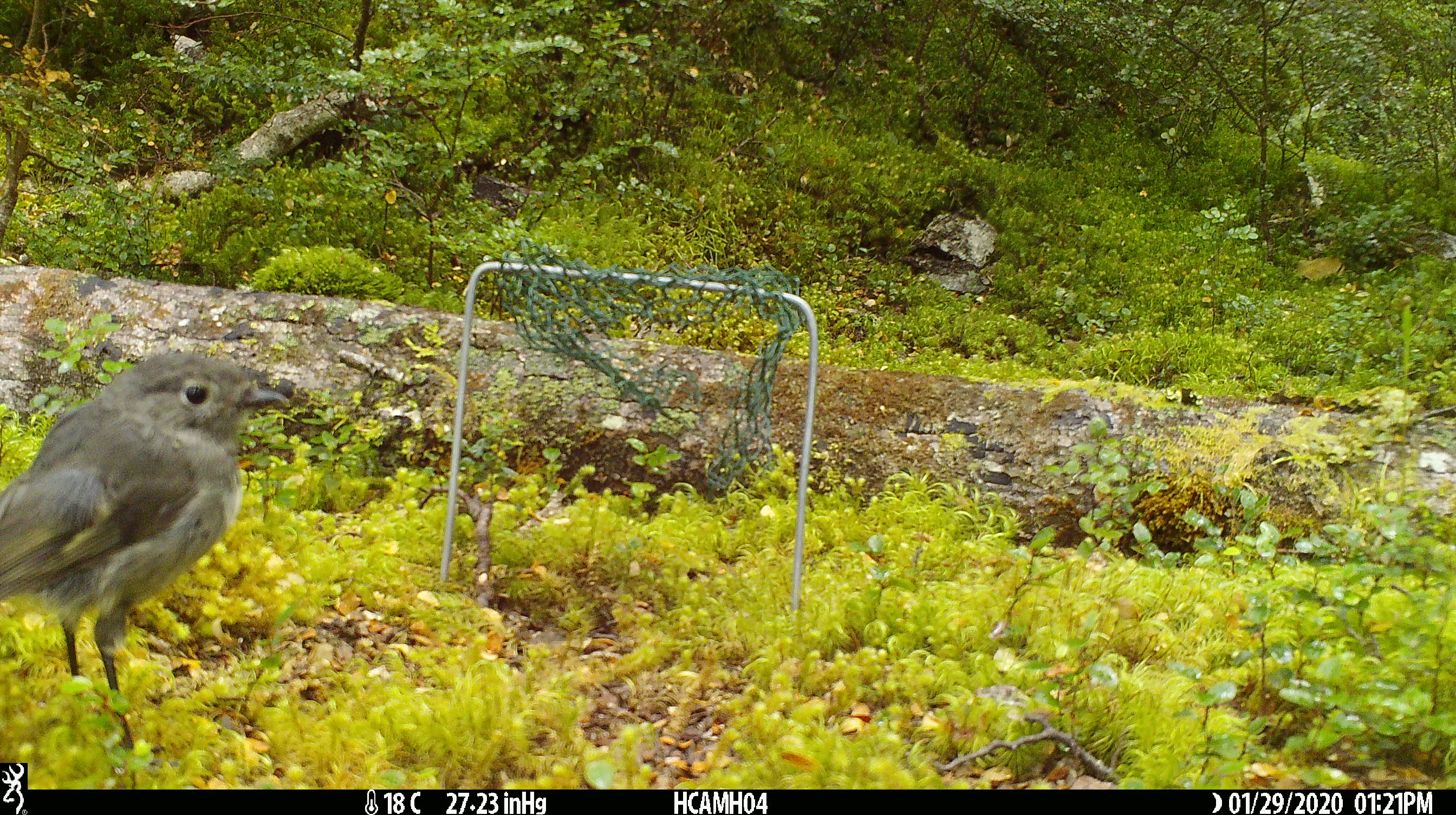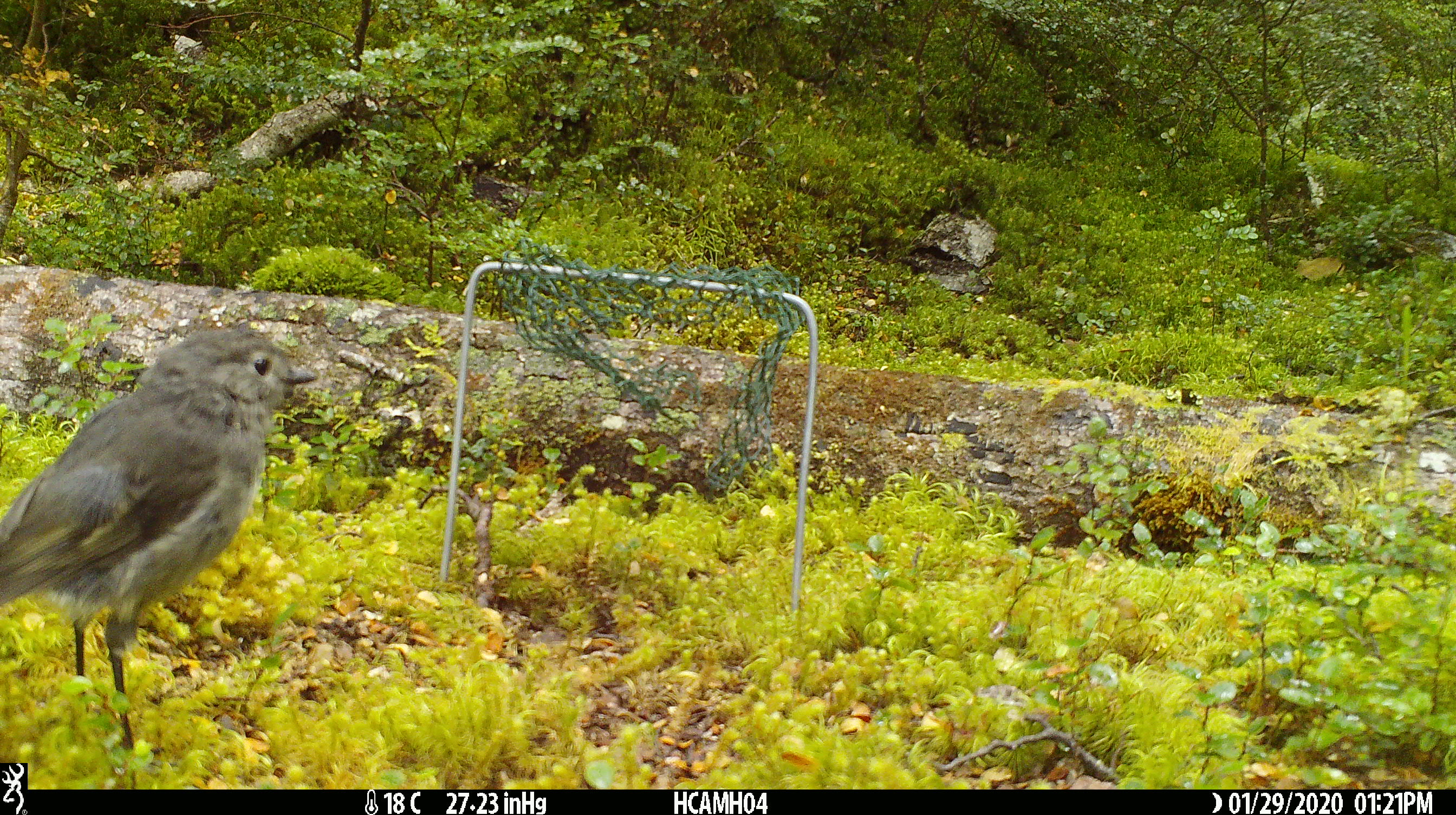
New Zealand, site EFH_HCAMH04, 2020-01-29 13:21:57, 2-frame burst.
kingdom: Animalia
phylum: Chordata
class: Aves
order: Passeriformes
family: Petroicidae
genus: Petroica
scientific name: Petroica australis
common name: new zealand robin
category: robin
Robin (new zealand robin) (Petroica australis).